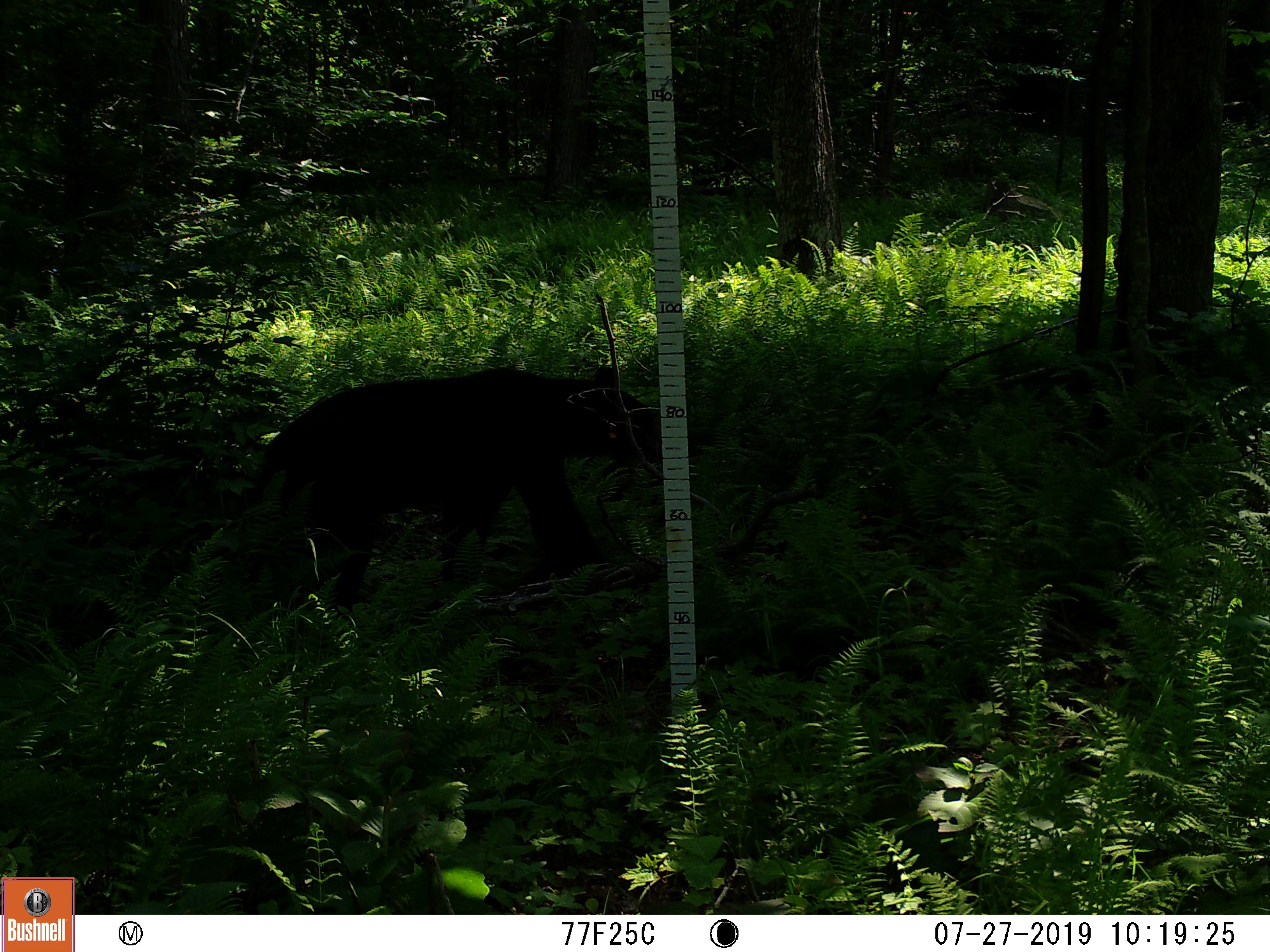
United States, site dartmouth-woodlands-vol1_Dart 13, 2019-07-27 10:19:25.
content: unidentified animal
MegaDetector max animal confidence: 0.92